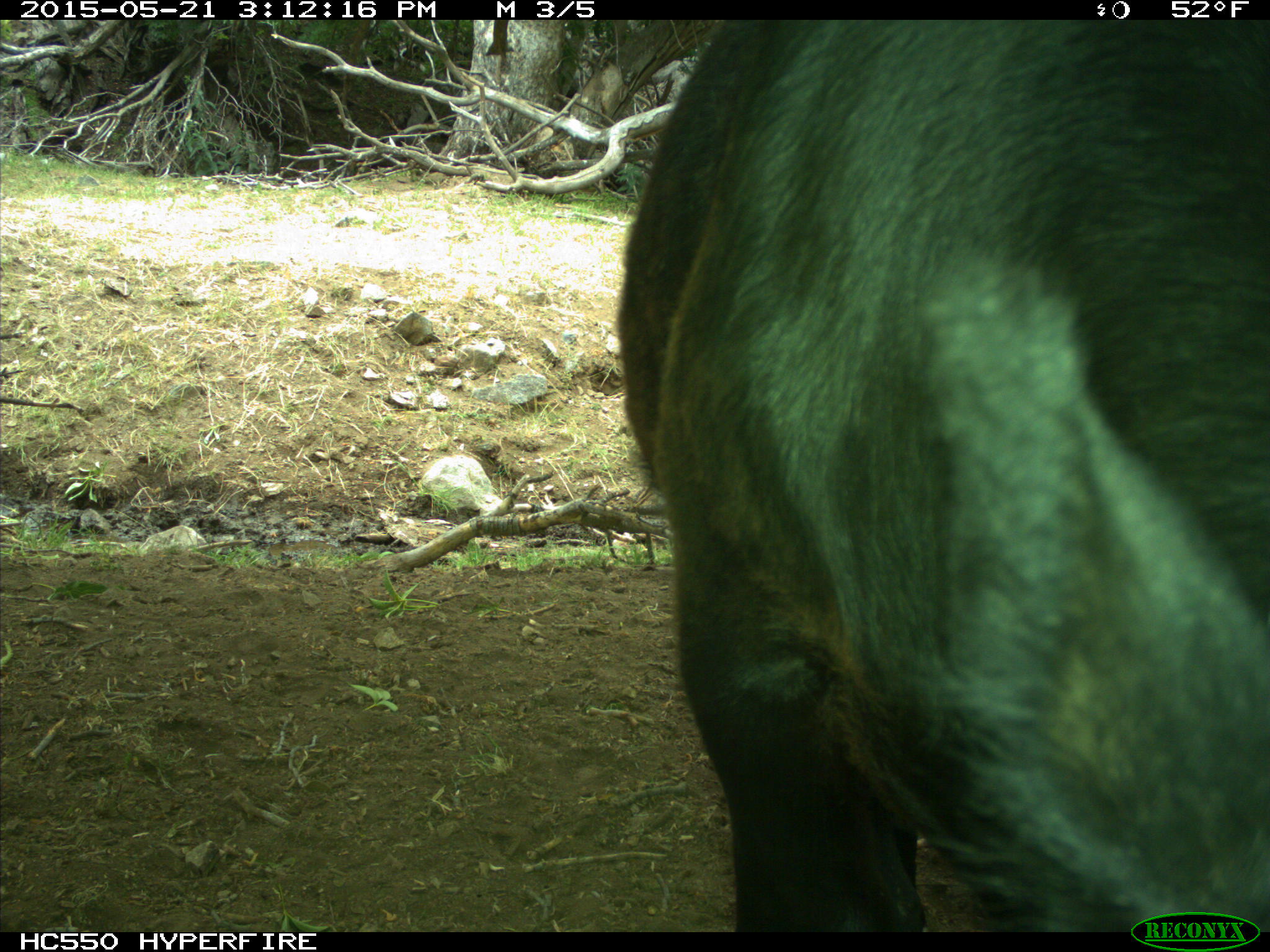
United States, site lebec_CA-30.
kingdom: Animalia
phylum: Chordata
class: Mammalia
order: Artiodactyla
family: Bovidae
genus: Bos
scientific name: Bos taurus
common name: domestic cow